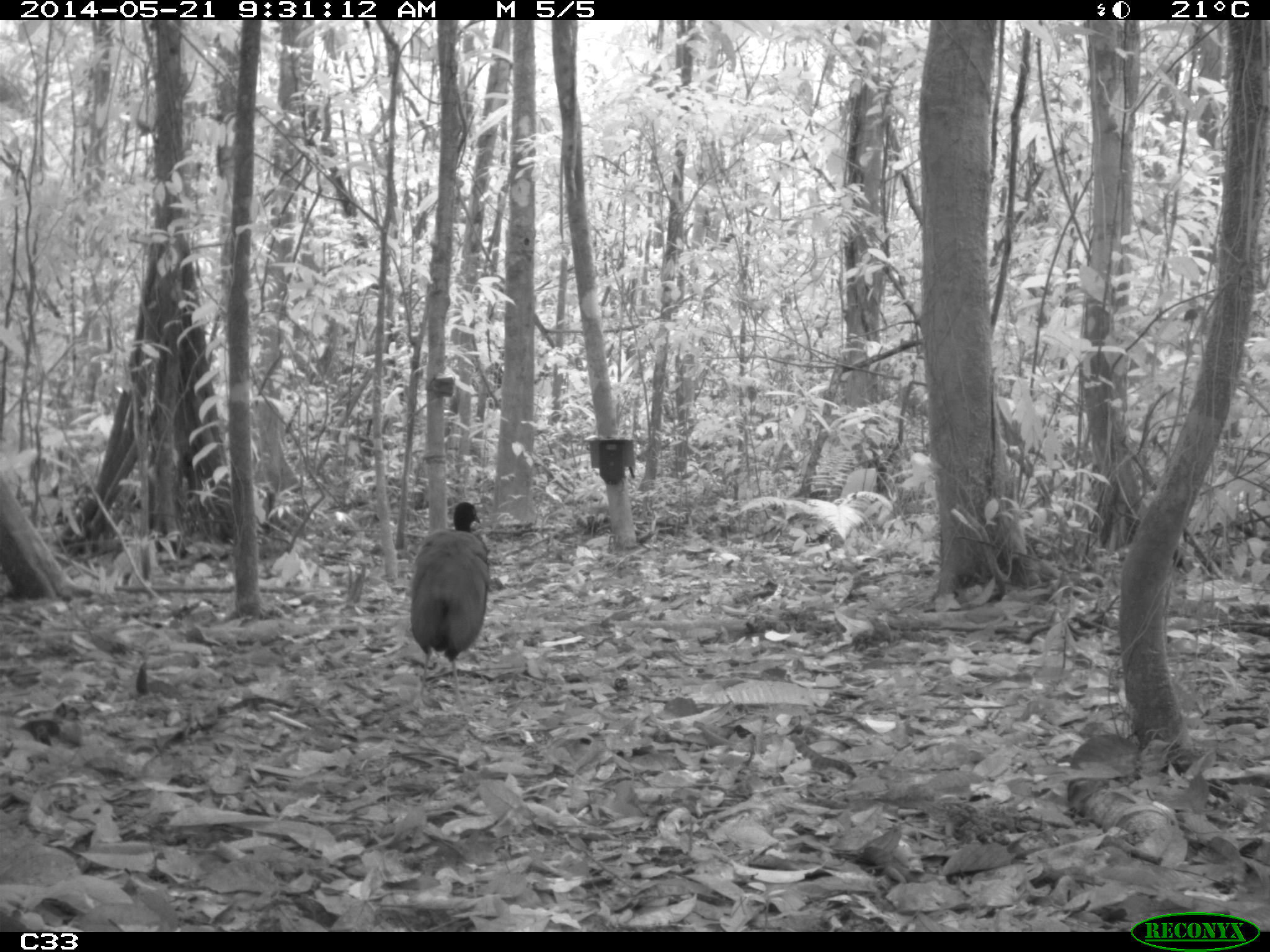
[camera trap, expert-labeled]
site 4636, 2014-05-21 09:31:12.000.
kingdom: Animalia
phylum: Chordata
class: Aves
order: Gruiformes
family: Psophiidae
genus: Psophia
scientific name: Psophia crepitans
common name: gray-winged trumpeter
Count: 2.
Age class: adult.